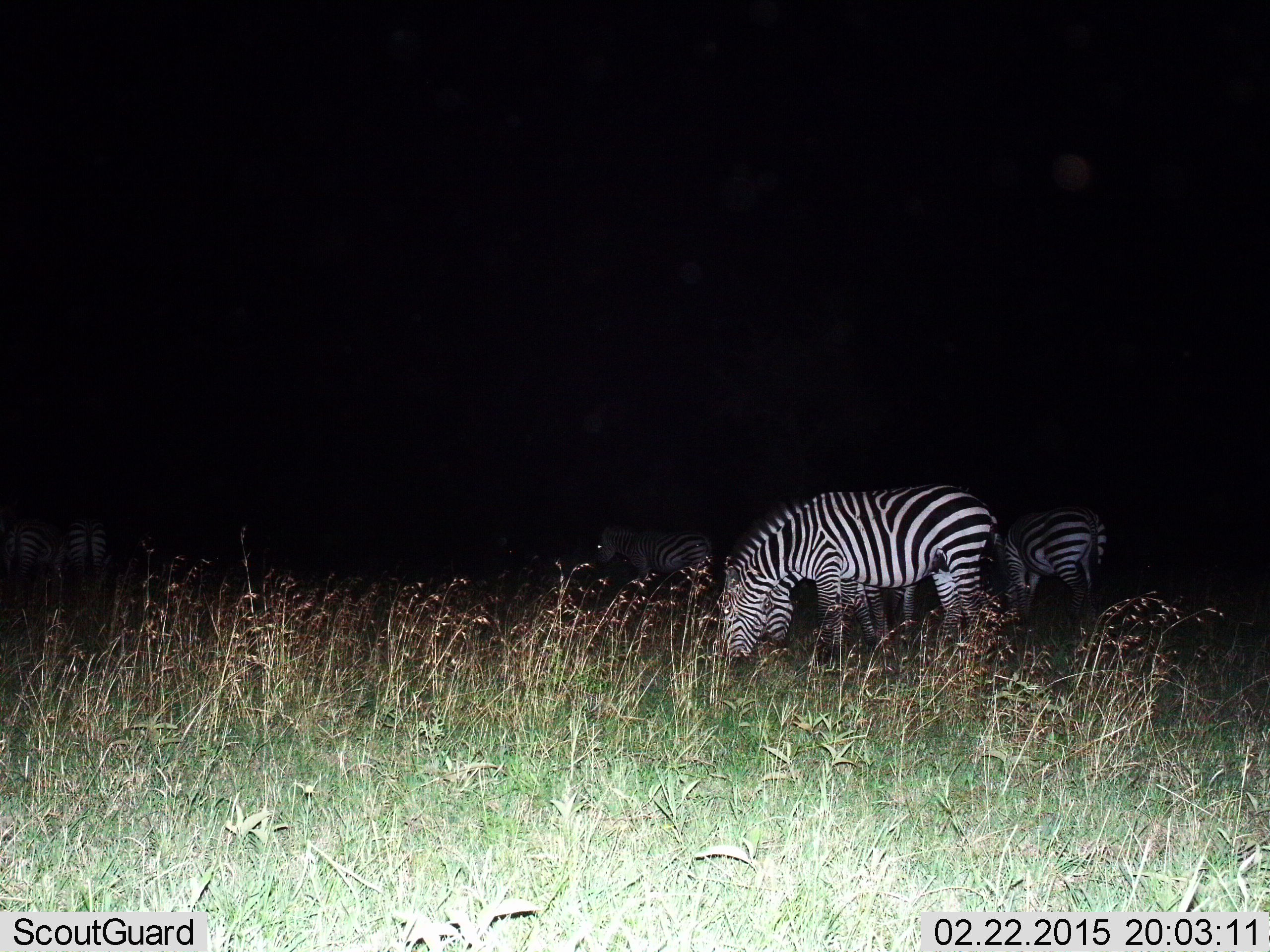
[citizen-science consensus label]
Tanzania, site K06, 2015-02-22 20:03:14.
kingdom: Animalia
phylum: Chordata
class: Mammalia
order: Perissodactyla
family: Equidae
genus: Equus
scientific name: Equus quagga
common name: plains zebra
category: zebra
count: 5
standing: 50%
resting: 10%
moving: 0%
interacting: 0%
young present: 10%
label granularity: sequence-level